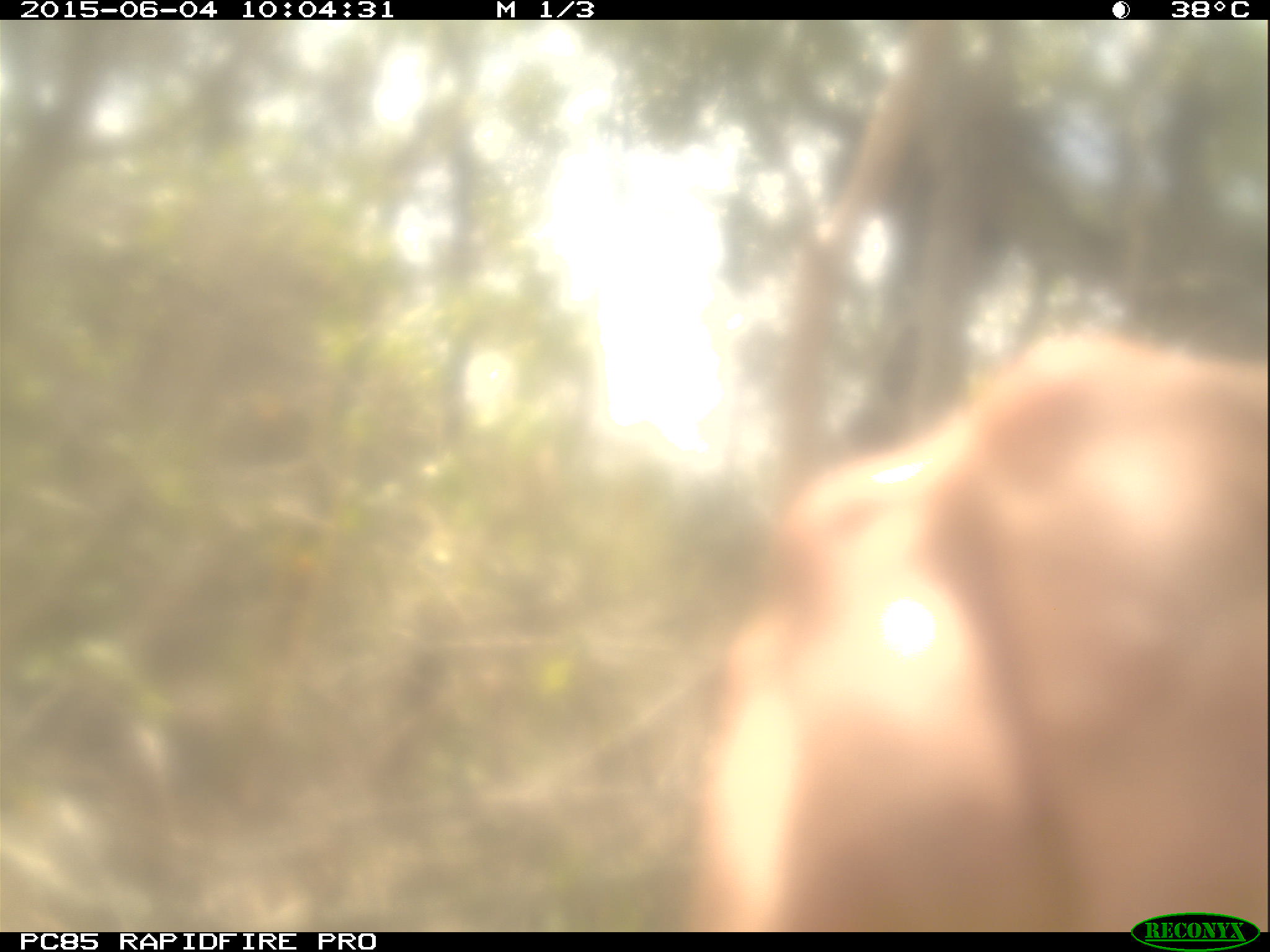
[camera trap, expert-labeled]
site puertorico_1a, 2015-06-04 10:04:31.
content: unidentified animal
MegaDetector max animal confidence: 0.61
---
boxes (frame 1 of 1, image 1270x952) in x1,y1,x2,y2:
unknown: 640,295,1270,936